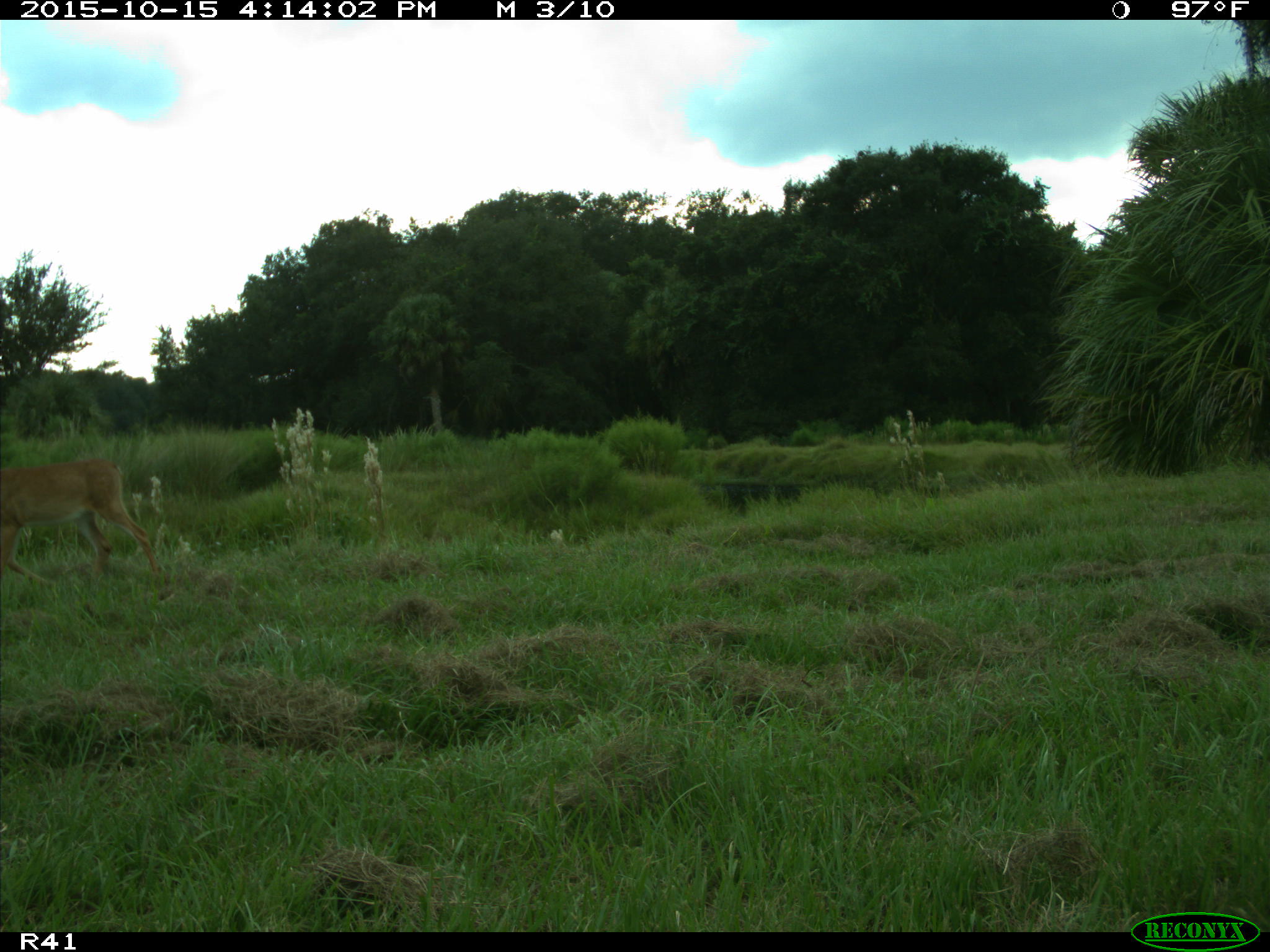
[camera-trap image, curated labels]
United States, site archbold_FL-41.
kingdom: Animalia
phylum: Chordata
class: Mammalia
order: Artiodactyla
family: Cervidae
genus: Odocoileus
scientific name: Odocoileus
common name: deer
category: unidentified deer